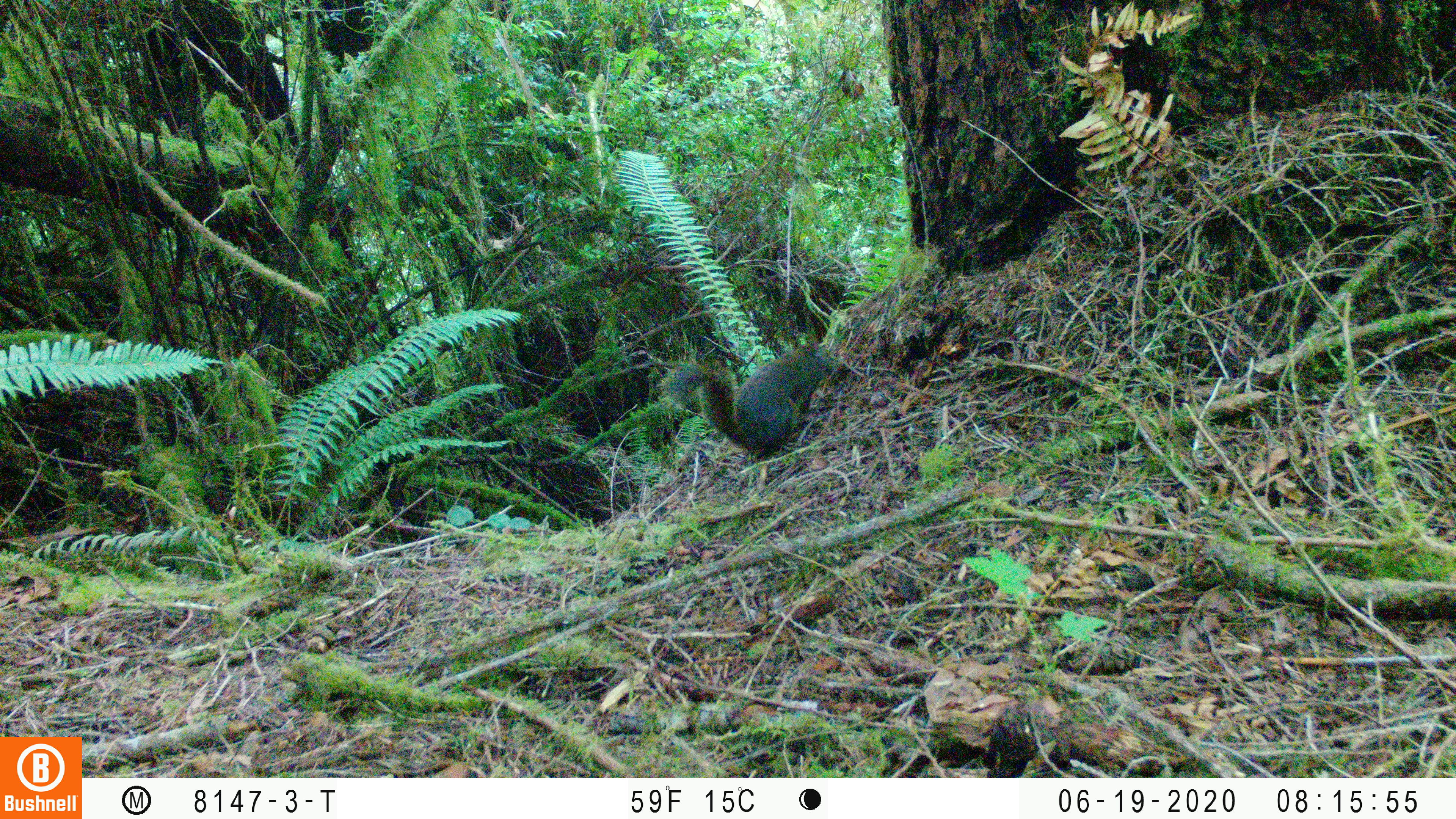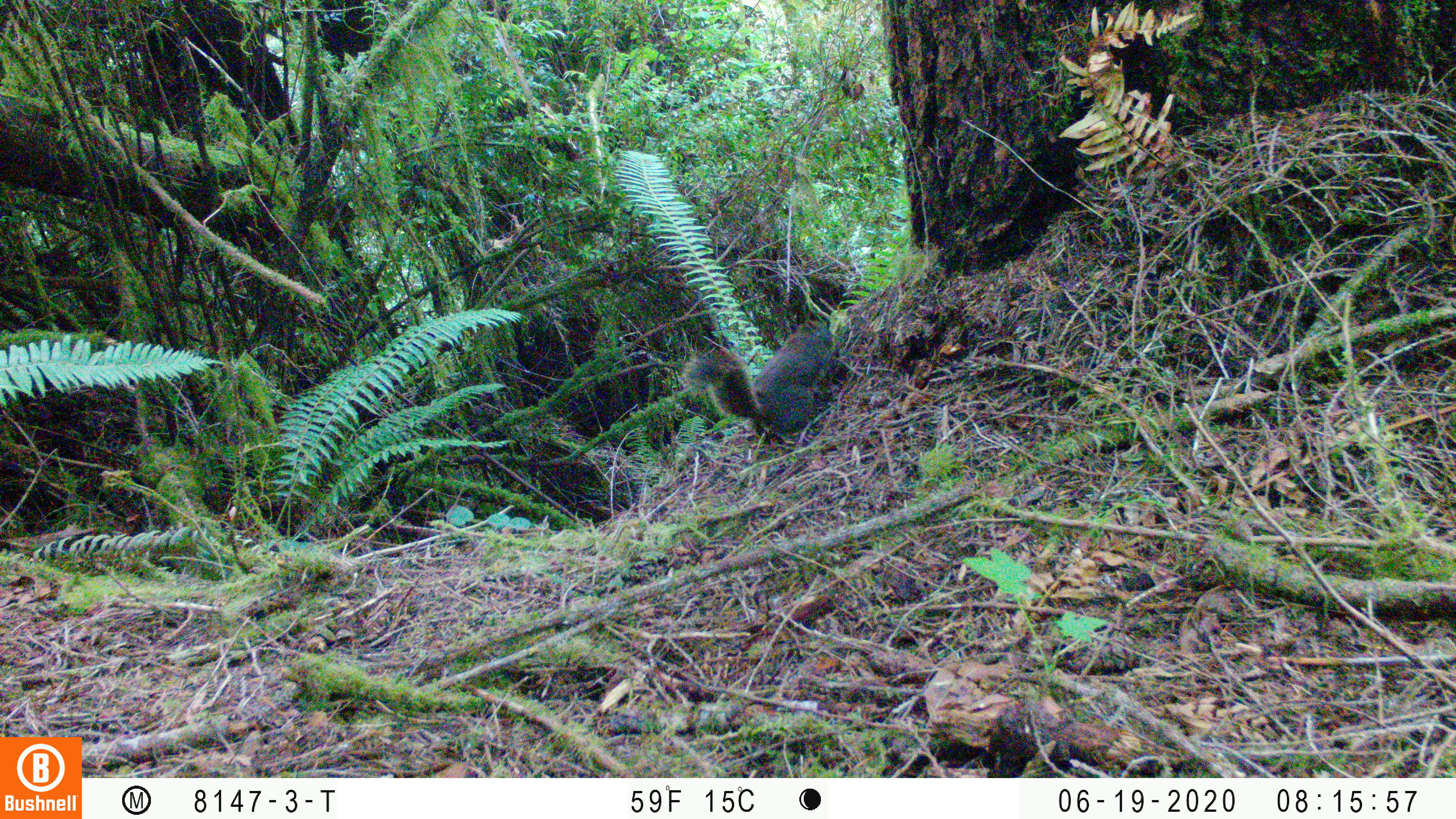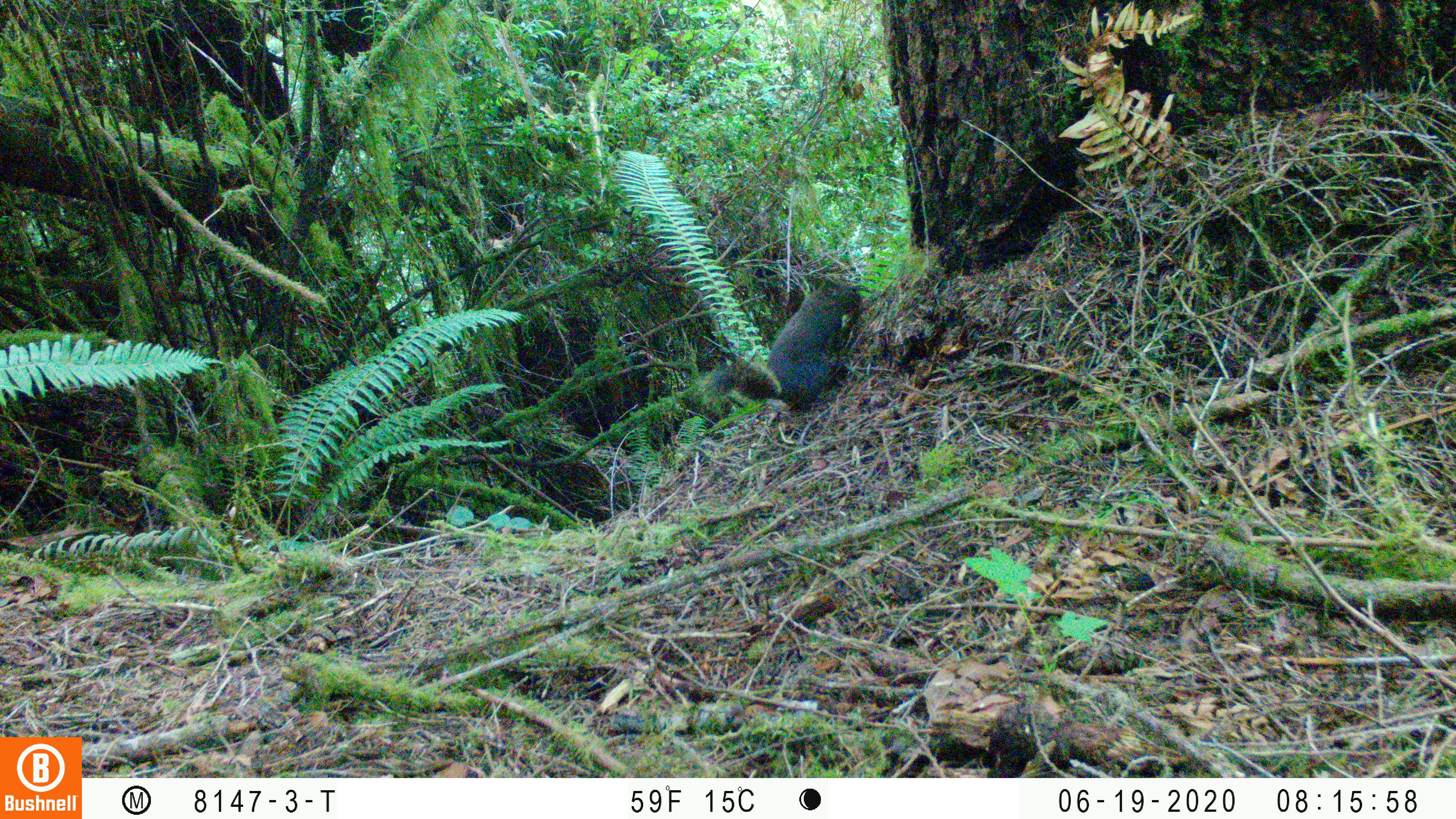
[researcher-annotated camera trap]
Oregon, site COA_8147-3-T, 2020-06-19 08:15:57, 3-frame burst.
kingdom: Animalia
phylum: Chordata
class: Mammalia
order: Rodentia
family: Sciuridae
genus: Tamiasciurus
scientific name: Tamiasciurus douglasii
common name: douglas squirrel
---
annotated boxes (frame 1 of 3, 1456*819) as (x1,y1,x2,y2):
douglas squirrel: (654,337,840,453)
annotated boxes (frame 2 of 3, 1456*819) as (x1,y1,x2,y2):
douglas squirrel: (685,315,846,450)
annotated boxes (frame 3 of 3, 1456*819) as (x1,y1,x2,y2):
douglas squirrel: (706,273,864,426)